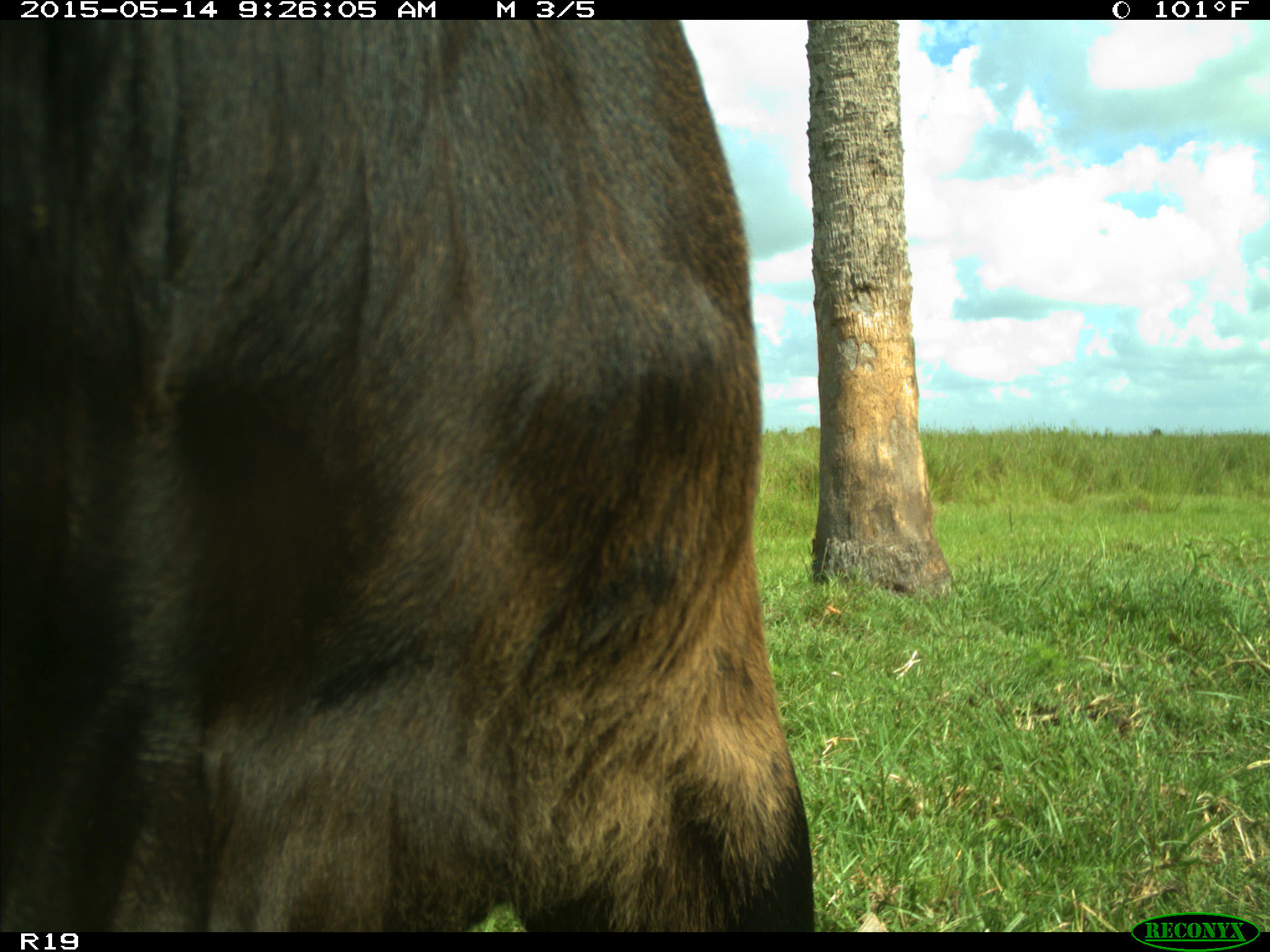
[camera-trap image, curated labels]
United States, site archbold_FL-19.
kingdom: Animalia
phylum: Chordata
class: Mammalia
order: Artiodactyla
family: Bovidae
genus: Bos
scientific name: Bos taurus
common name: domestic cow